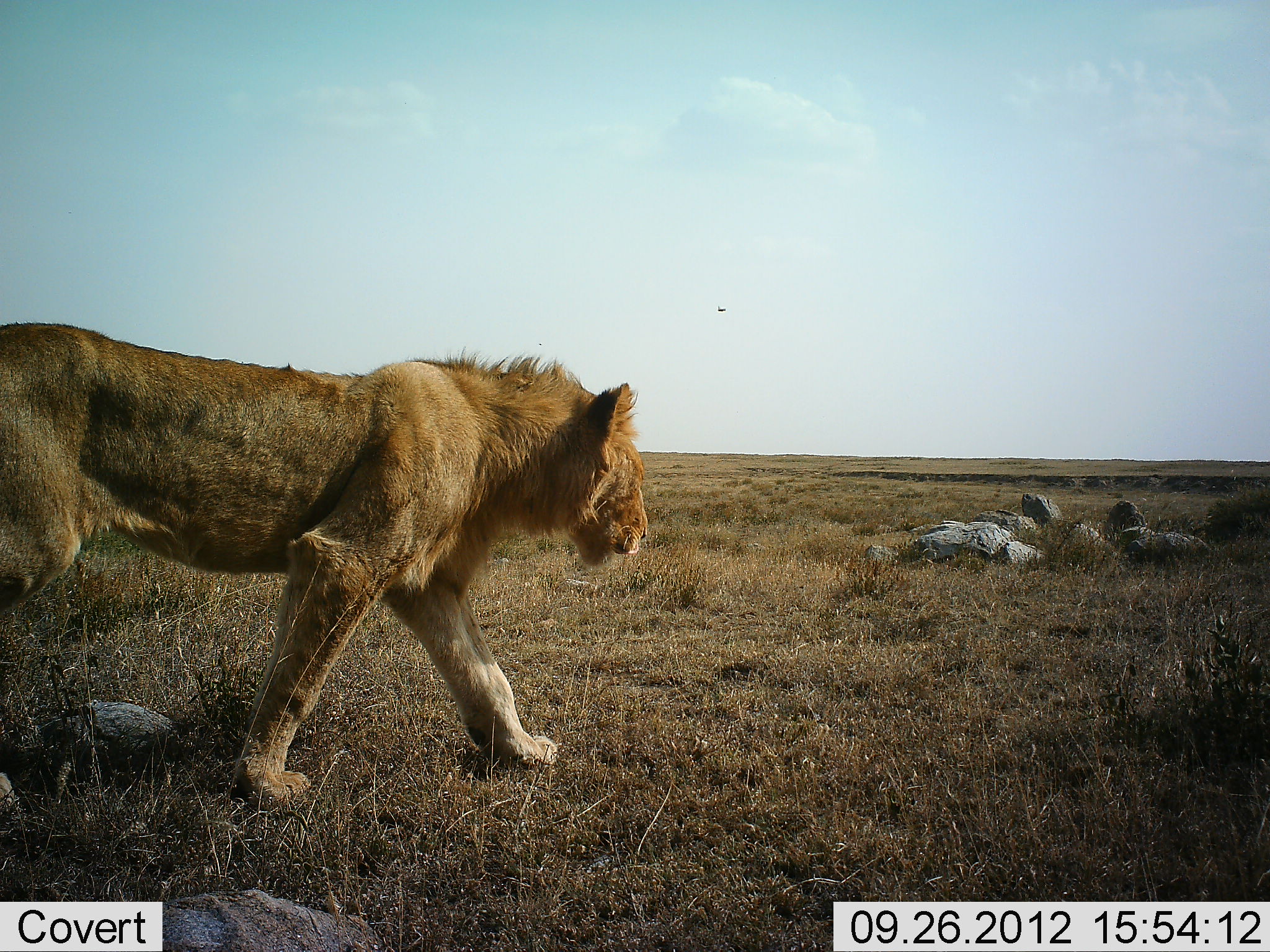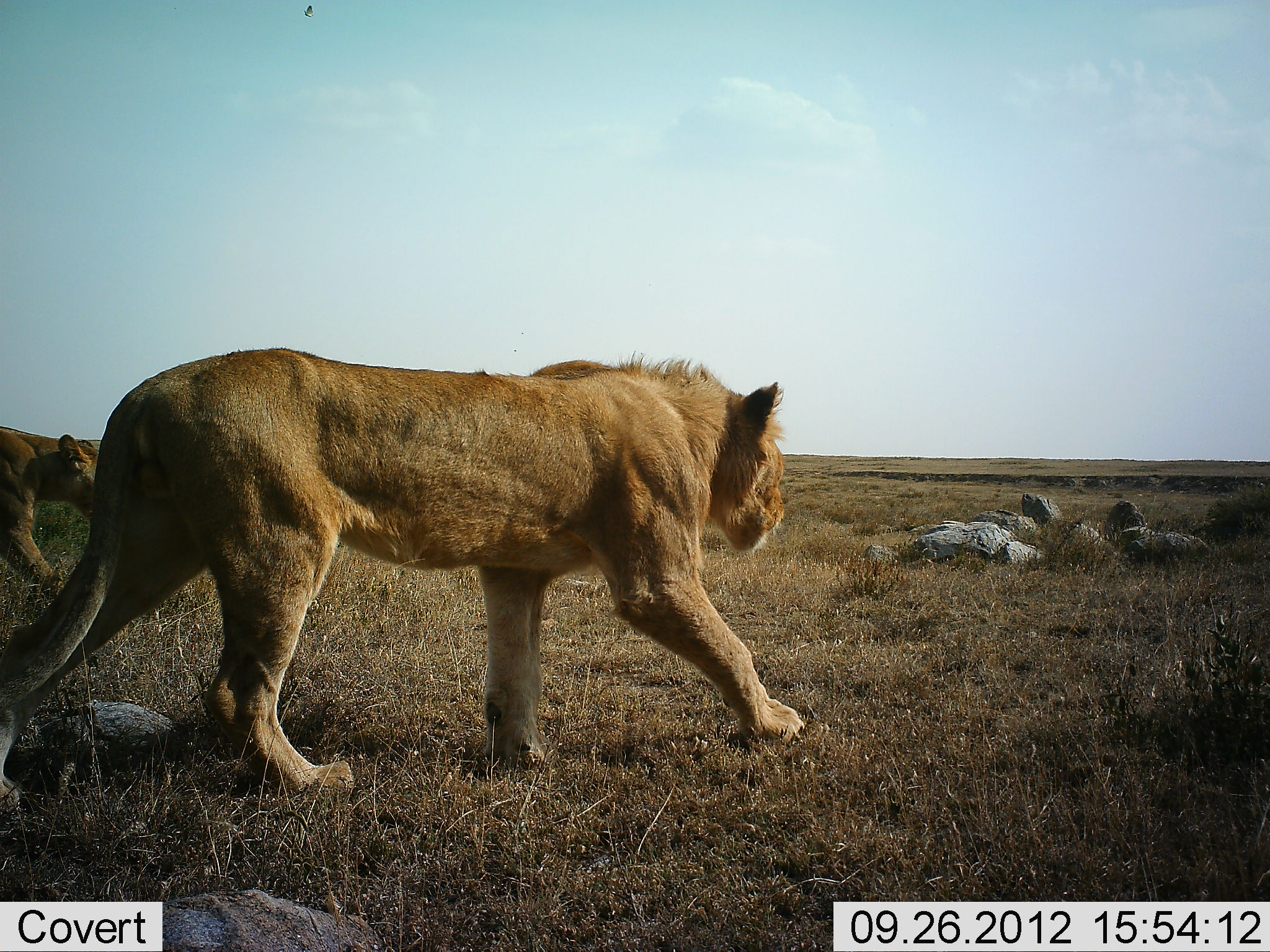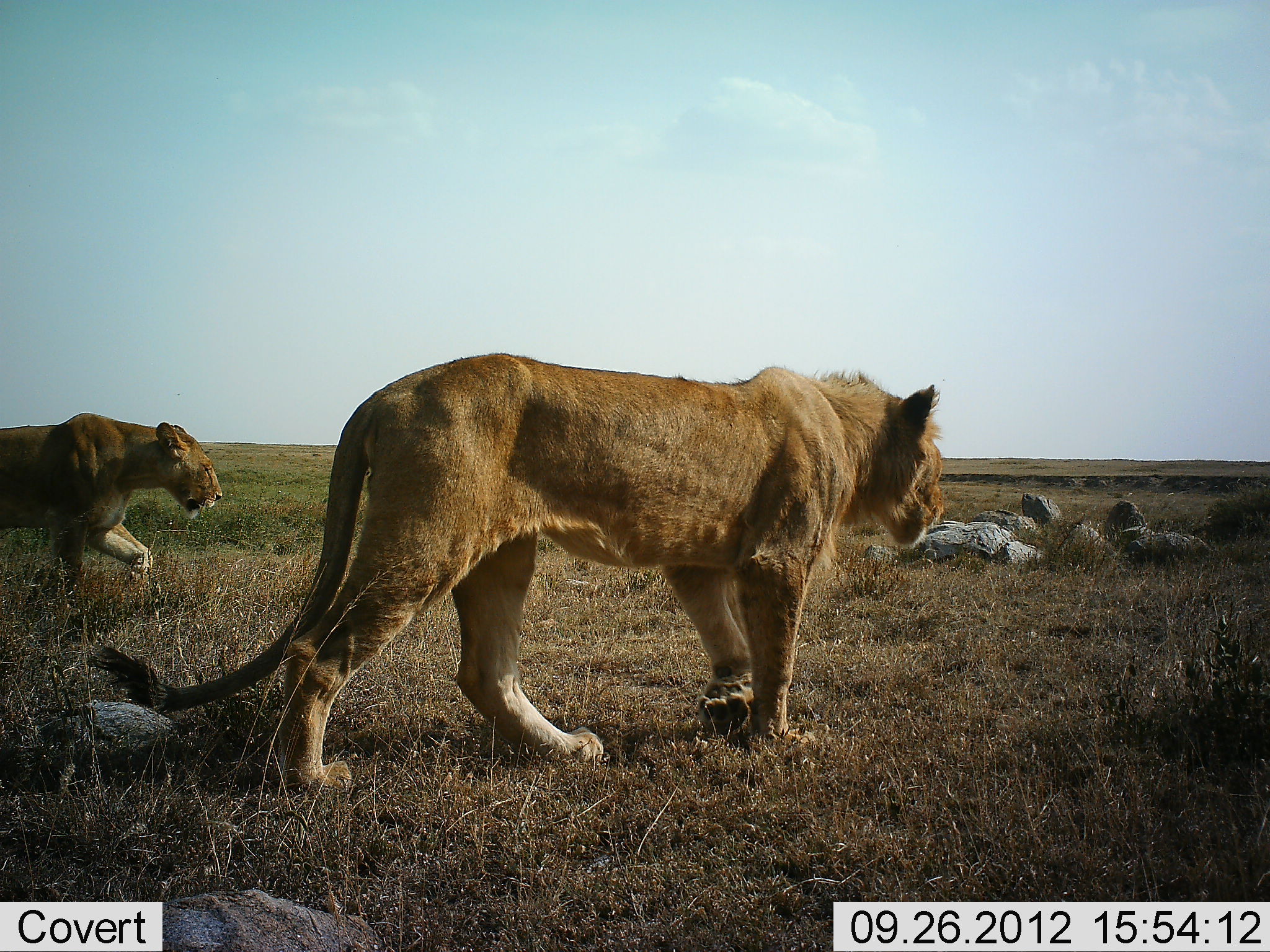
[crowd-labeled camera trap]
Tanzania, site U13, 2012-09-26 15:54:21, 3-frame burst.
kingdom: Animalia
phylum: Chordata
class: Mammalia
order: Carnivora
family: Felidae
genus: Panthera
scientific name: Panthera leo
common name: lion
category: lionfemale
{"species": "lionfemale (lion) (Panthera leo)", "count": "2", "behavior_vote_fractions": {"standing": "0%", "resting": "0%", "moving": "100%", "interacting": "0%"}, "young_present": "0%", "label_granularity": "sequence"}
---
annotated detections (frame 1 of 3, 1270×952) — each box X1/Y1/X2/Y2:
animal: 0/322/647/812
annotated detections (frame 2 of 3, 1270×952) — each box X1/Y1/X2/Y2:
animal: 0/348/805/799; 0/422/99/597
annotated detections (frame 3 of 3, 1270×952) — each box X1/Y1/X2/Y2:
animal: 88/352/944/791; 0/412/223/578